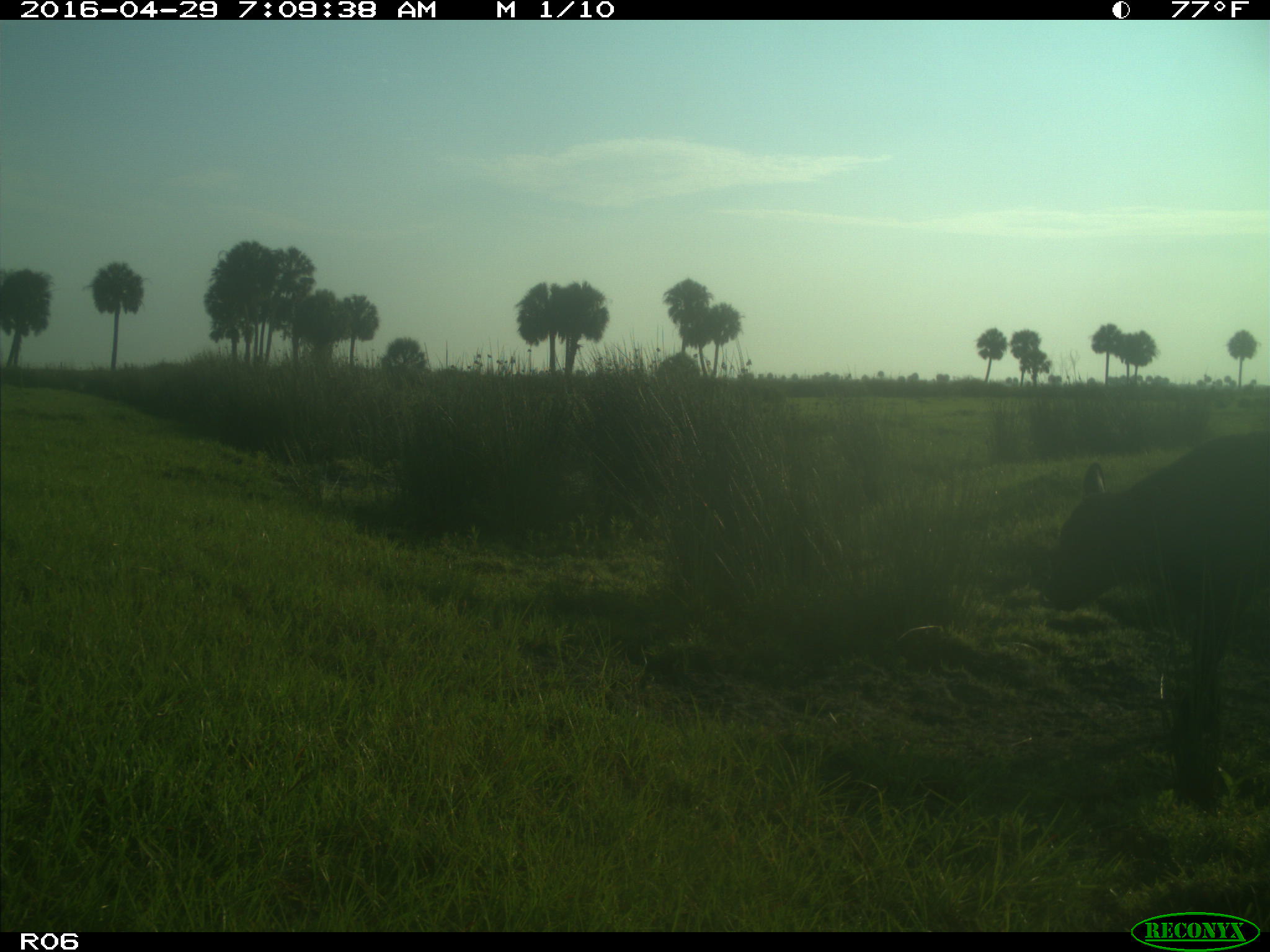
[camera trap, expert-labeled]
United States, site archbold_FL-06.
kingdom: Animalia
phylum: Chordata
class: Mammalia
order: Artiodactyla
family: Bovidae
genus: Bos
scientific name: Bos taurus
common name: domestic cow